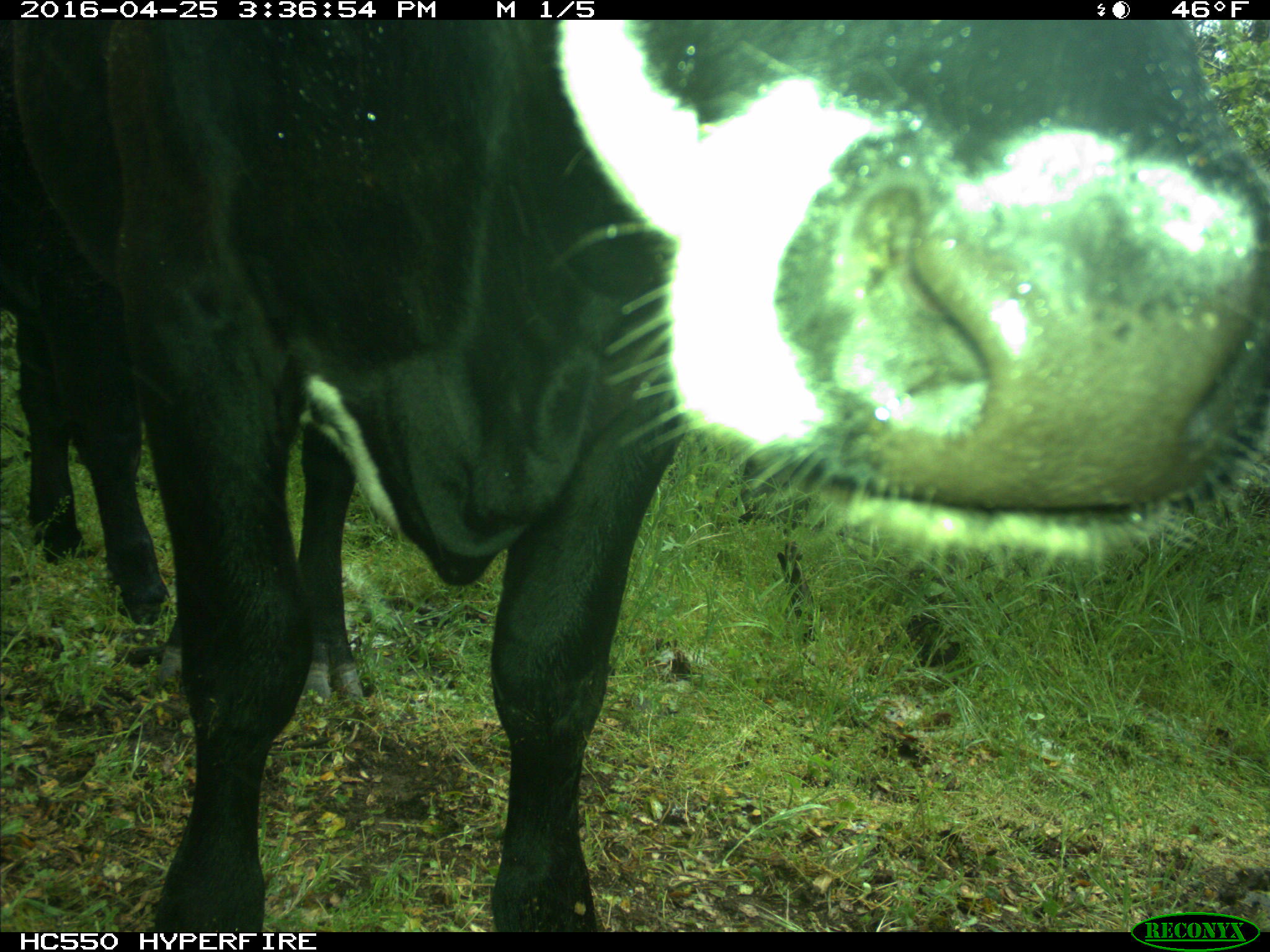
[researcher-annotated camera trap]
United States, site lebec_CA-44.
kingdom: Animalia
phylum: Chordata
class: Mammalia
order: Artiodactyla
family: Bovidae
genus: Bos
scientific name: Bos taurus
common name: domestic cow